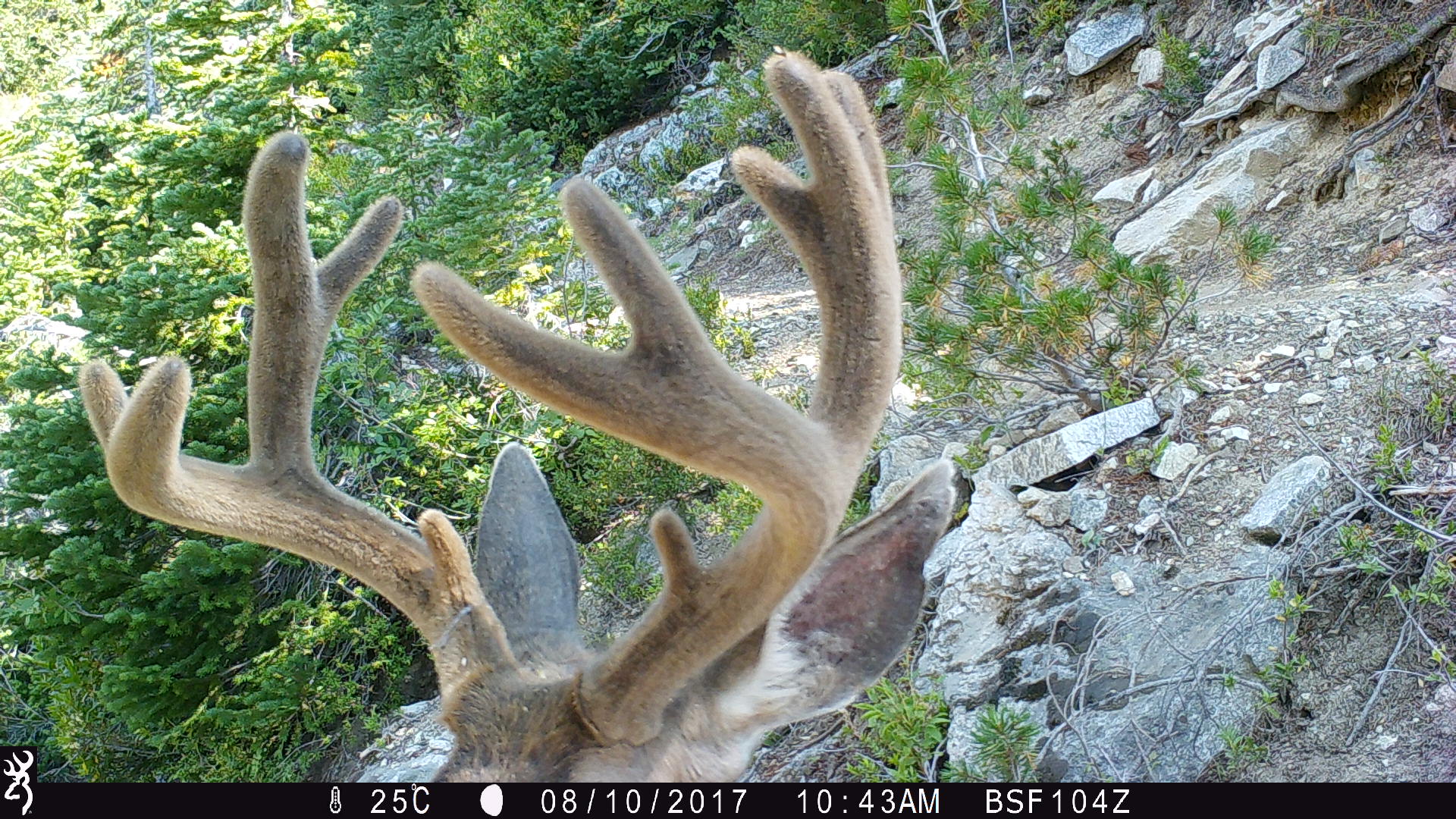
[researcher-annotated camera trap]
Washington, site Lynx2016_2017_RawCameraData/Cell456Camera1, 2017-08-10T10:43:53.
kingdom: Animalia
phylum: Chordata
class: Mammalia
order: Artiodactyla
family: Cervidae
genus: Odocoileus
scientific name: Odocoileus hemionus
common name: mule deer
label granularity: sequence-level